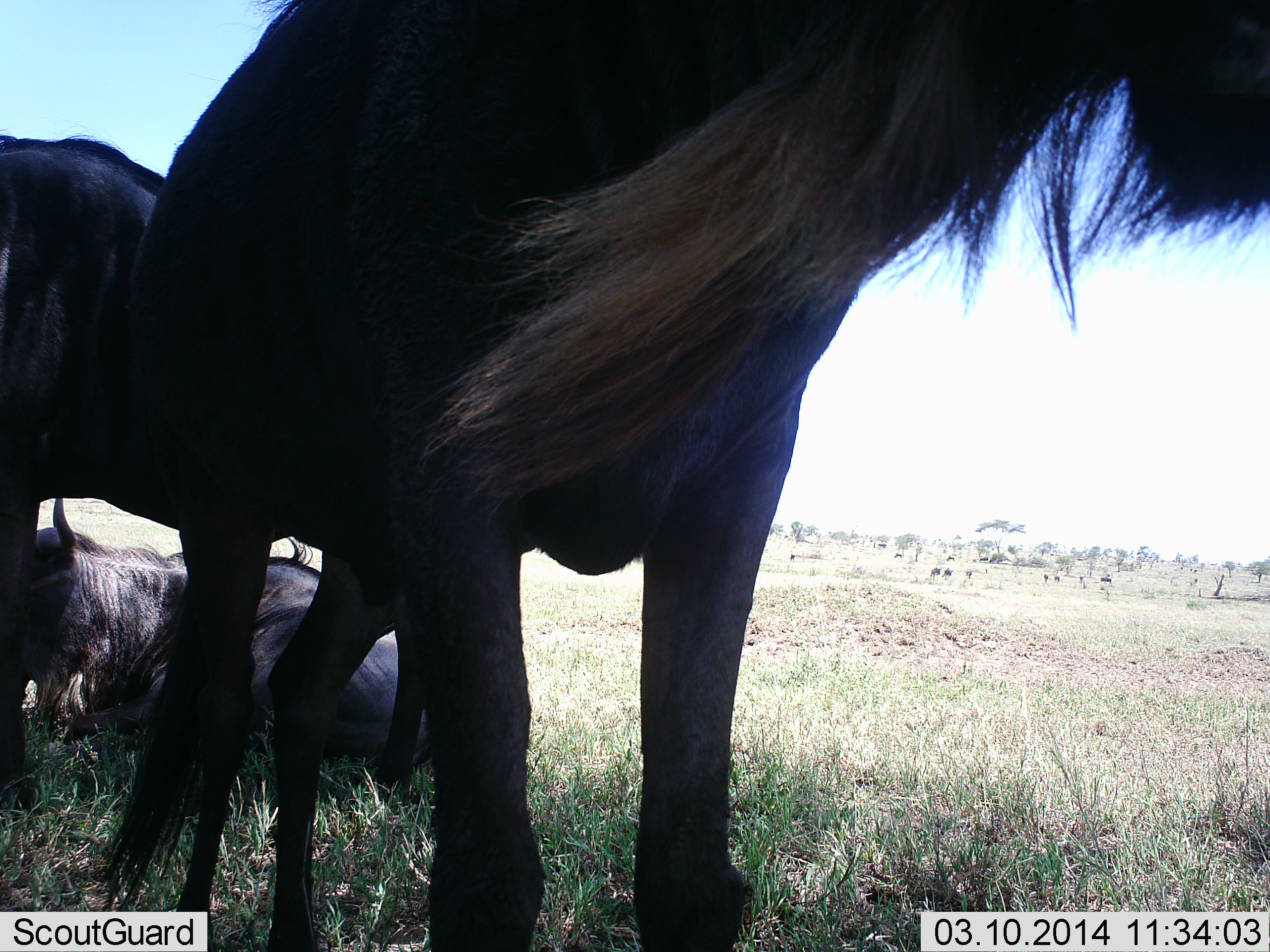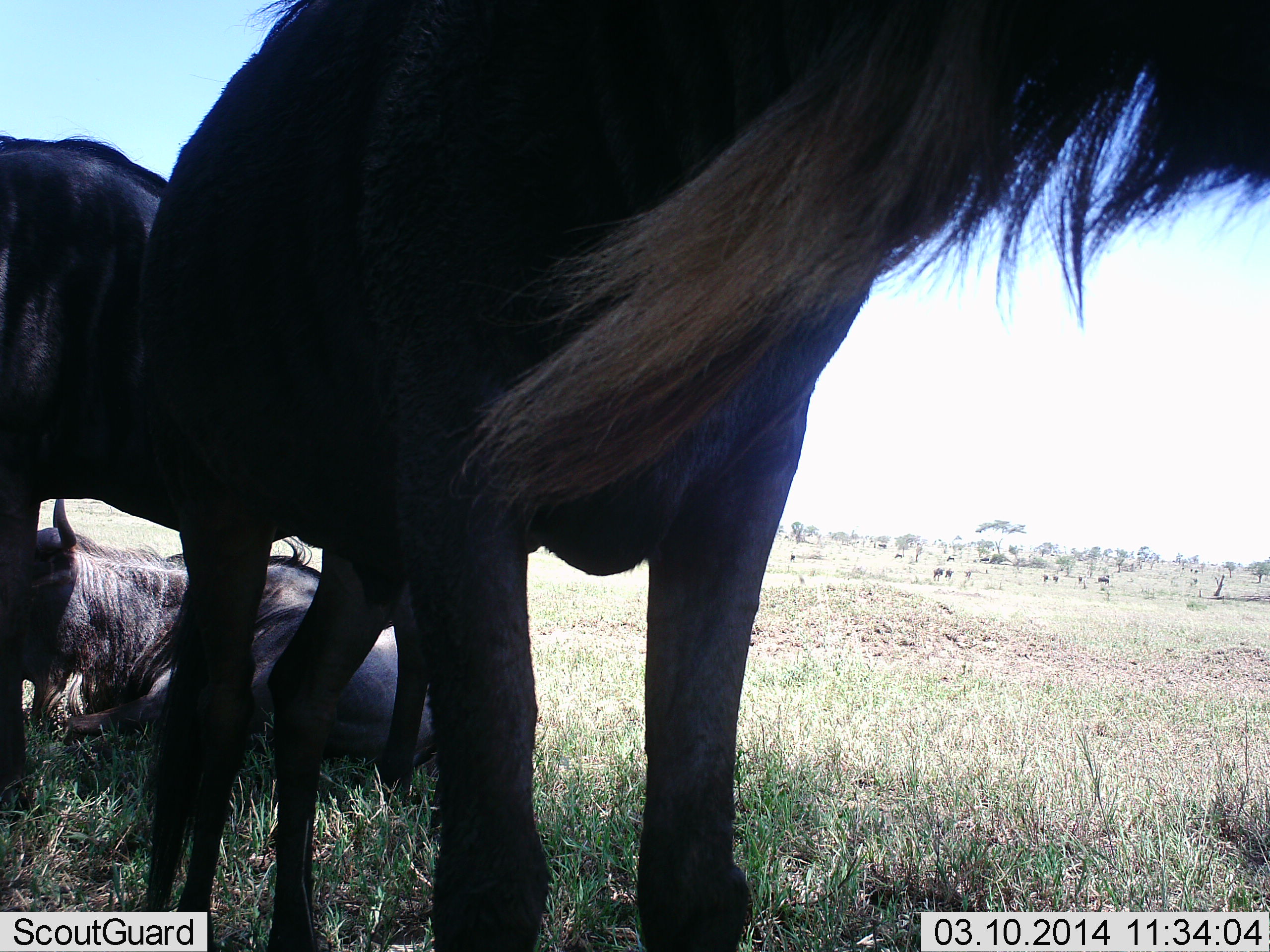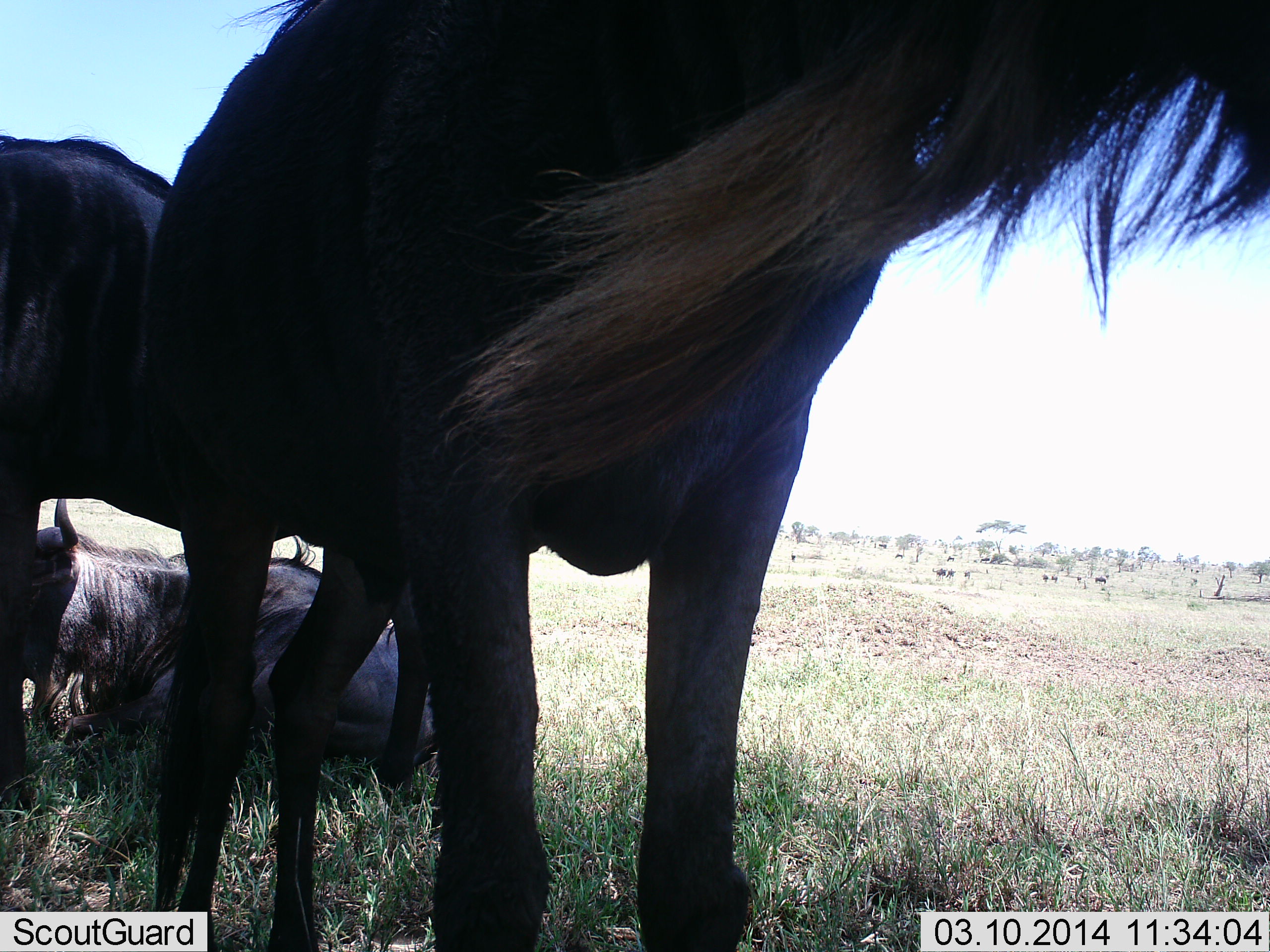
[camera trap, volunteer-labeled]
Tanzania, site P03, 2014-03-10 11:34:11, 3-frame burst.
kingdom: Animalia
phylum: Chordata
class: Mammalia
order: Artiodactyla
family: Bovidae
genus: Connochaetes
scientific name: Connochaetes taurinus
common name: blue wildebeest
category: wildebeest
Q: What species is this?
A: Wildebeest (blue wildebeest) (Connochaetes taurinus).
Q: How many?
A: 7.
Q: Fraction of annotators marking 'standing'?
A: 90%.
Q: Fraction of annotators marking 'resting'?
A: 100%.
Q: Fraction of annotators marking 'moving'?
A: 30%.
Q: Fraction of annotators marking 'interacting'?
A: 0%.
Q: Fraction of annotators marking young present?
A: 0%.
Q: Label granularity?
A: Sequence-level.